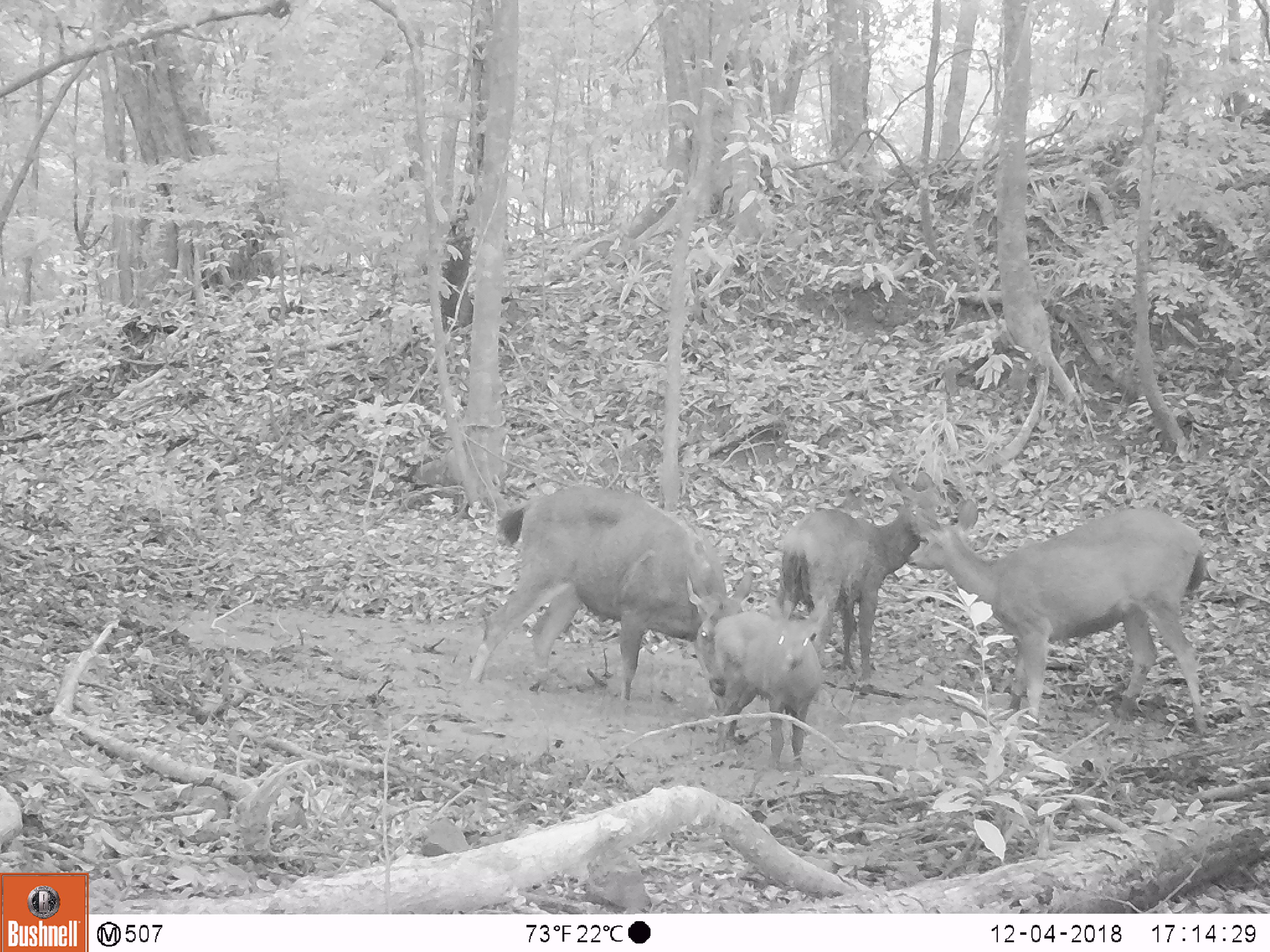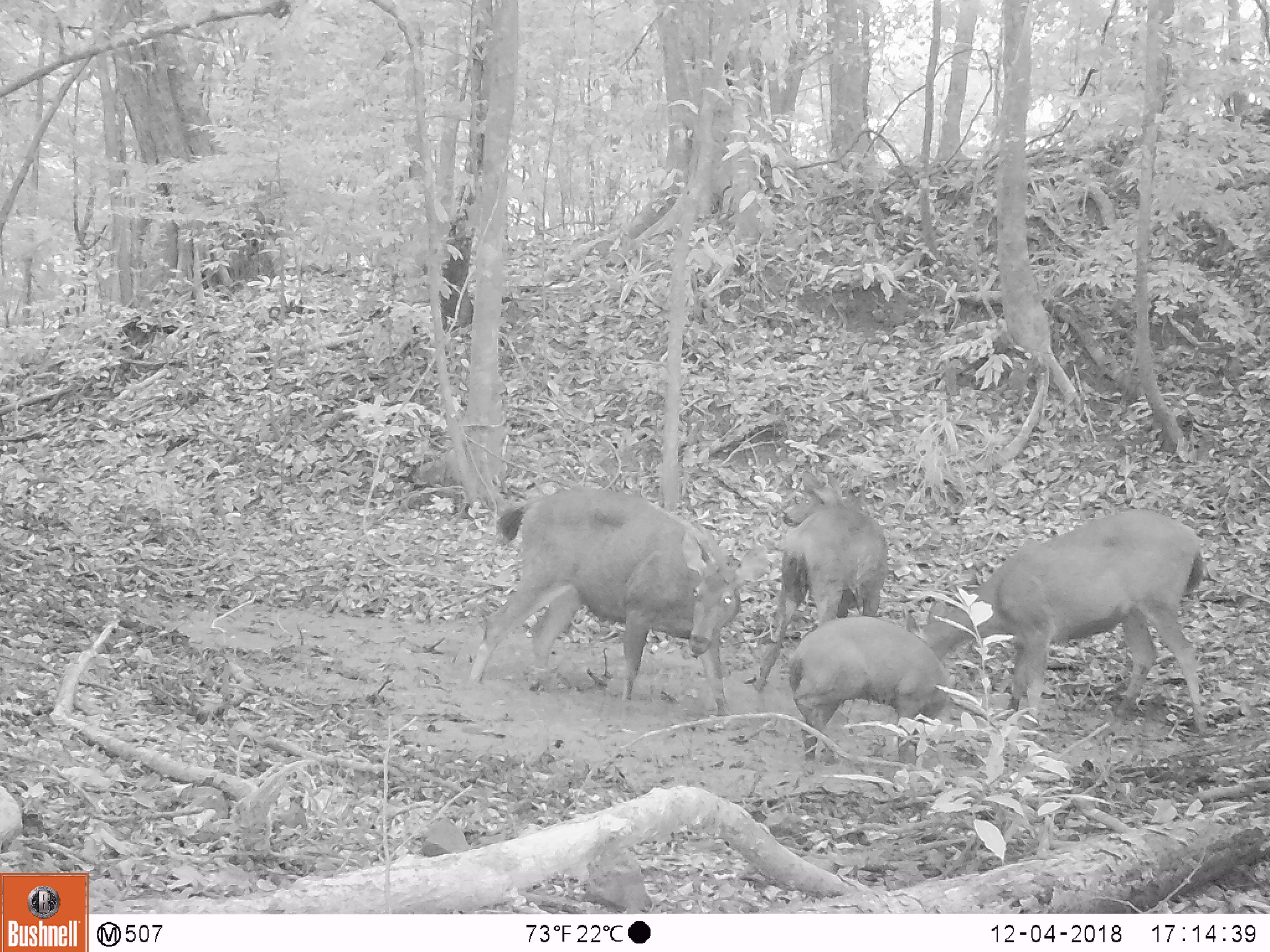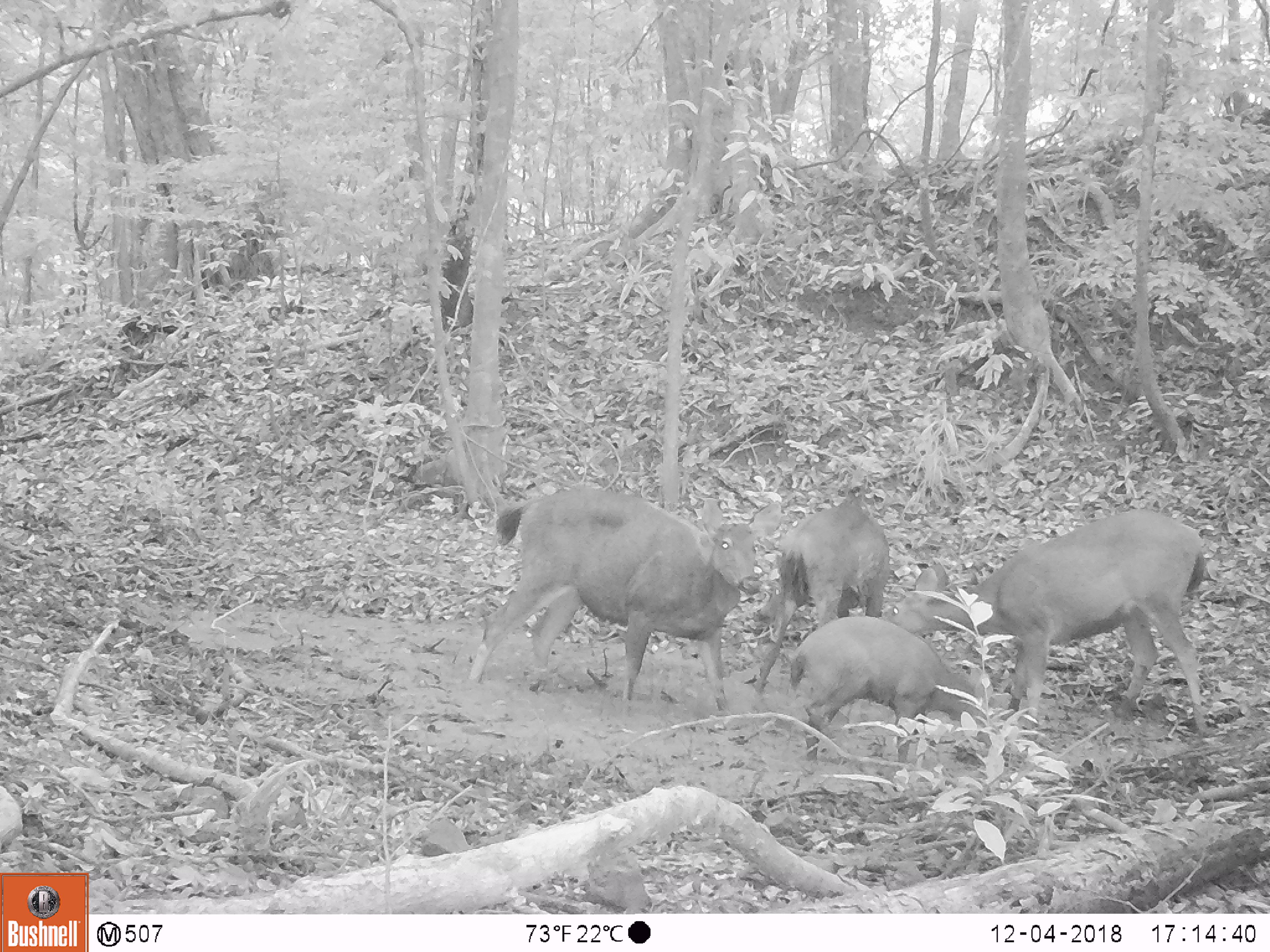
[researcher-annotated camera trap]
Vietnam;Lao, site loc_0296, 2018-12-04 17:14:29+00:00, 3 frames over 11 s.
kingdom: Animalia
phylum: Chordata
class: Mammalia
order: Artiodactyla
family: Cervidae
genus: Rusa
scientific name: Rusa unicolor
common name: sambar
Sambar (Rusa unicolor). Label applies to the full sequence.